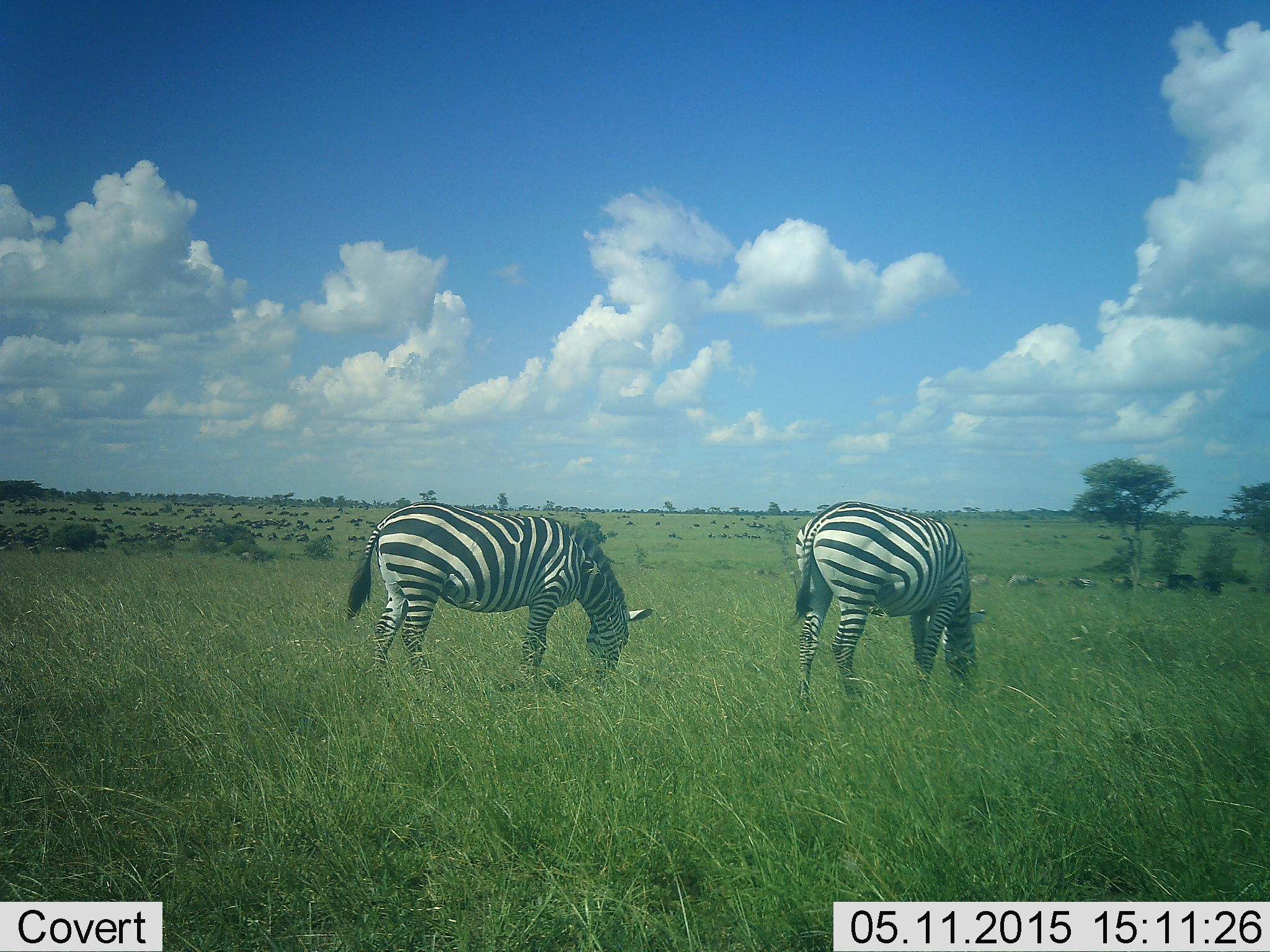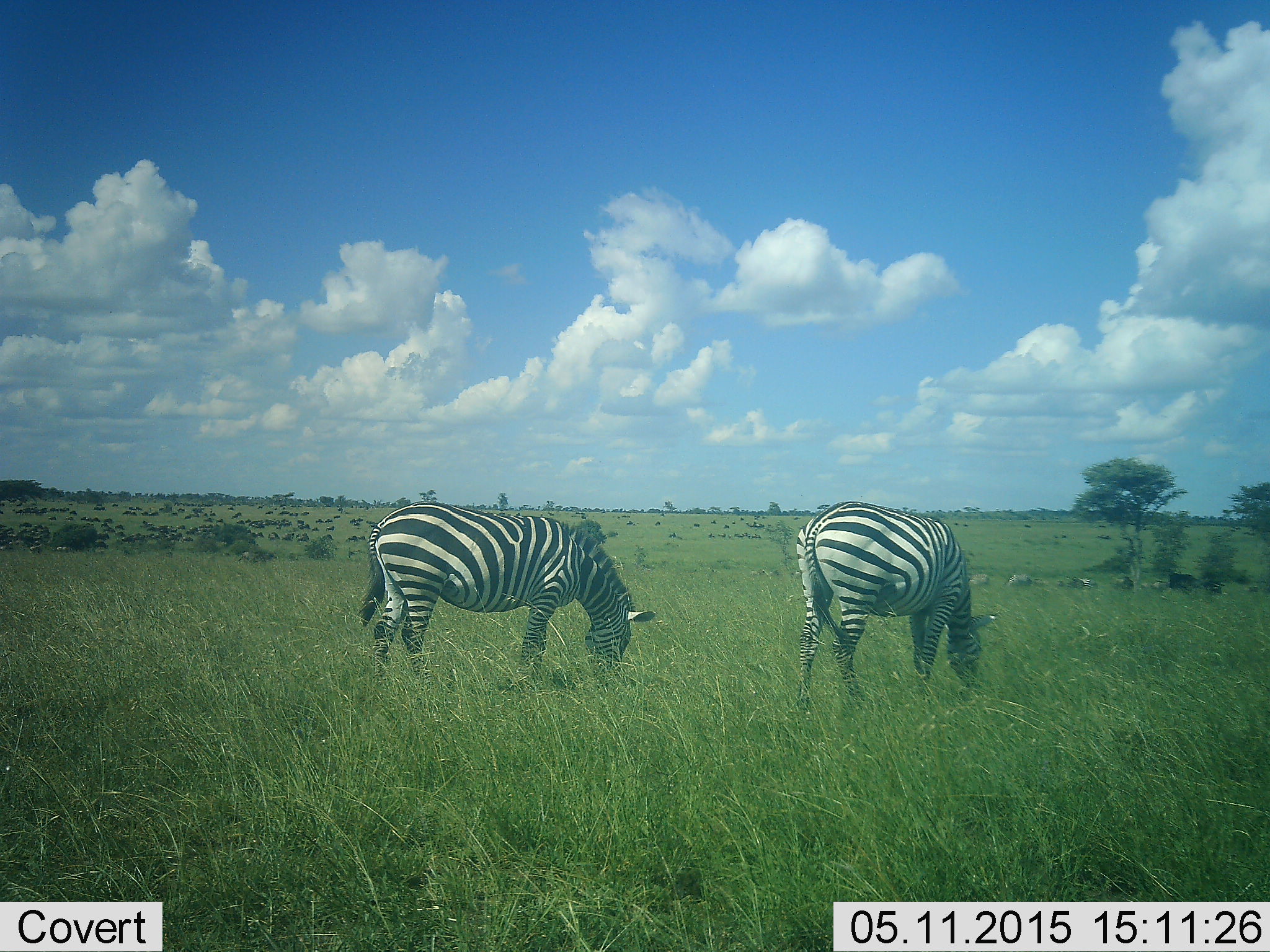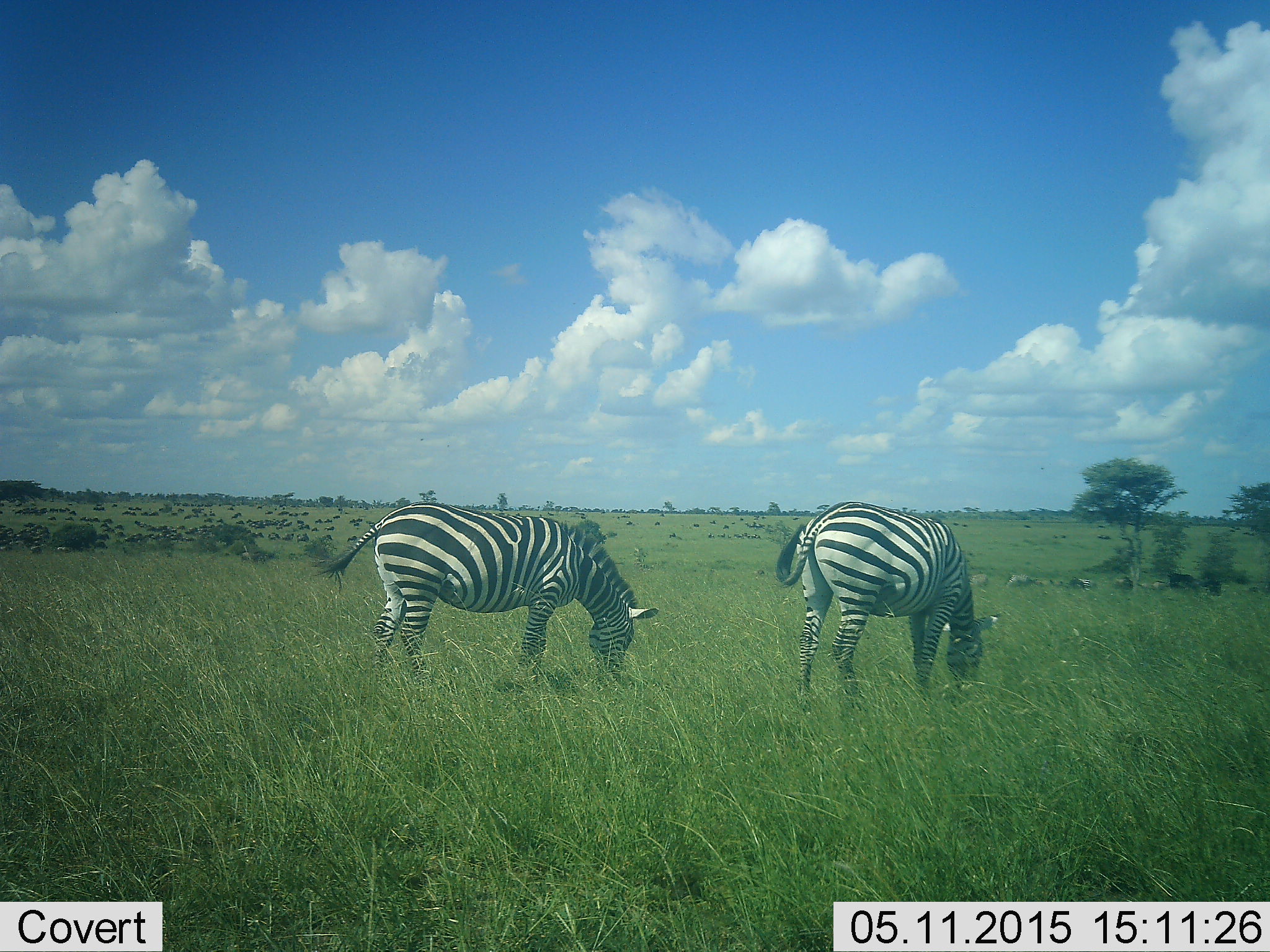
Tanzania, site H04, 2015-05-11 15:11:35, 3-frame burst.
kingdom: Animalia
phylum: Chordata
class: Mammalia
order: Perissodactyla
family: Equidae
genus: Equus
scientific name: Equus quagga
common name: plains zebra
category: zebra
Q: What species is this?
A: Zebra (plains zebra) (Equus quagga).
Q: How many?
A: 2.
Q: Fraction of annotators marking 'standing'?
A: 23%.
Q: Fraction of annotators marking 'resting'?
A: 0%.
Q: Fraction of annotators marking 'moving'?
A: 0%.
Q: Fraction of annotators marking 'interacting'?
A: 0%.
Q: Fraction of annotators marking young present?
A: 0%.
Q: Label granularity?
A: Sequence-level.